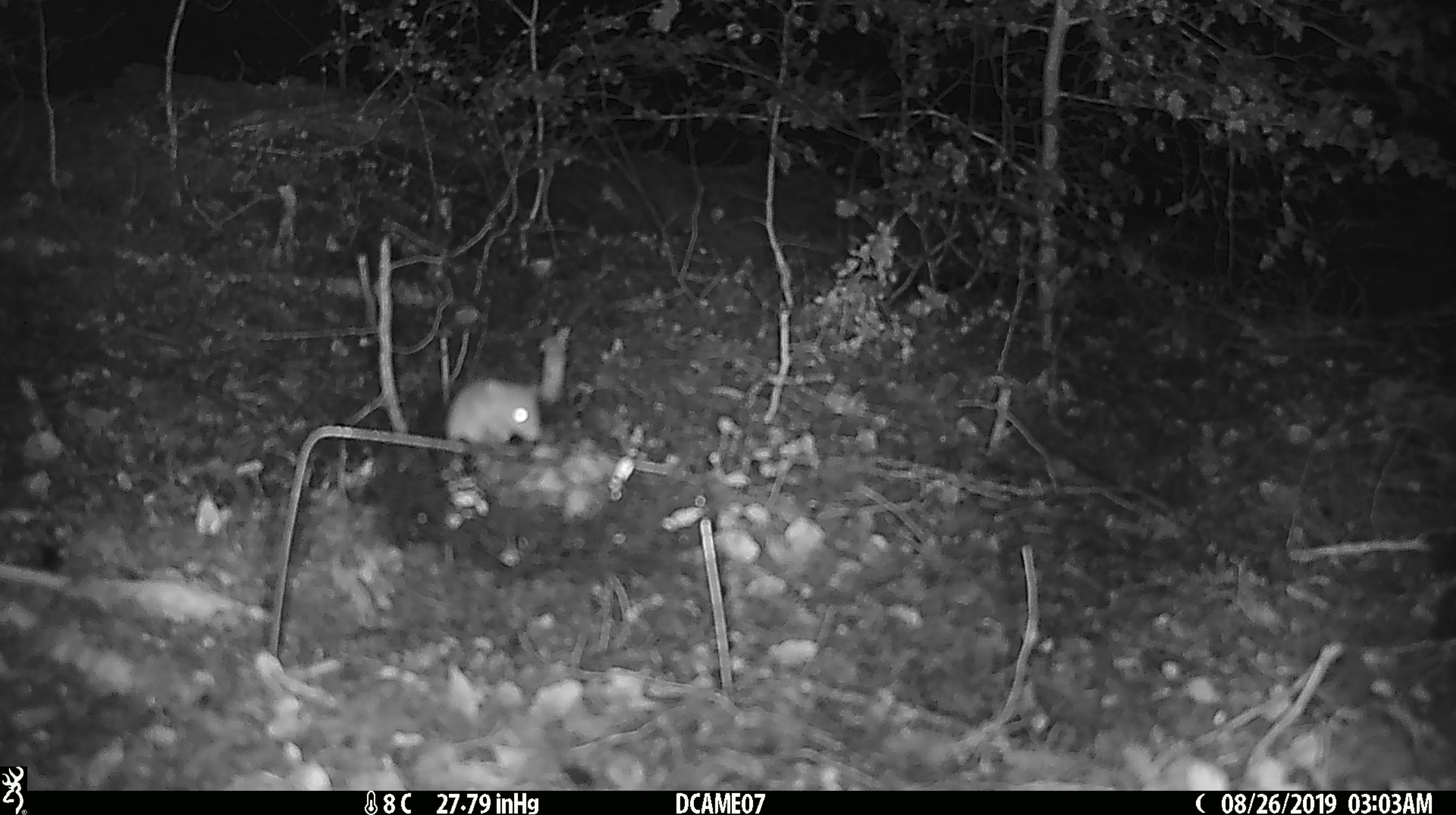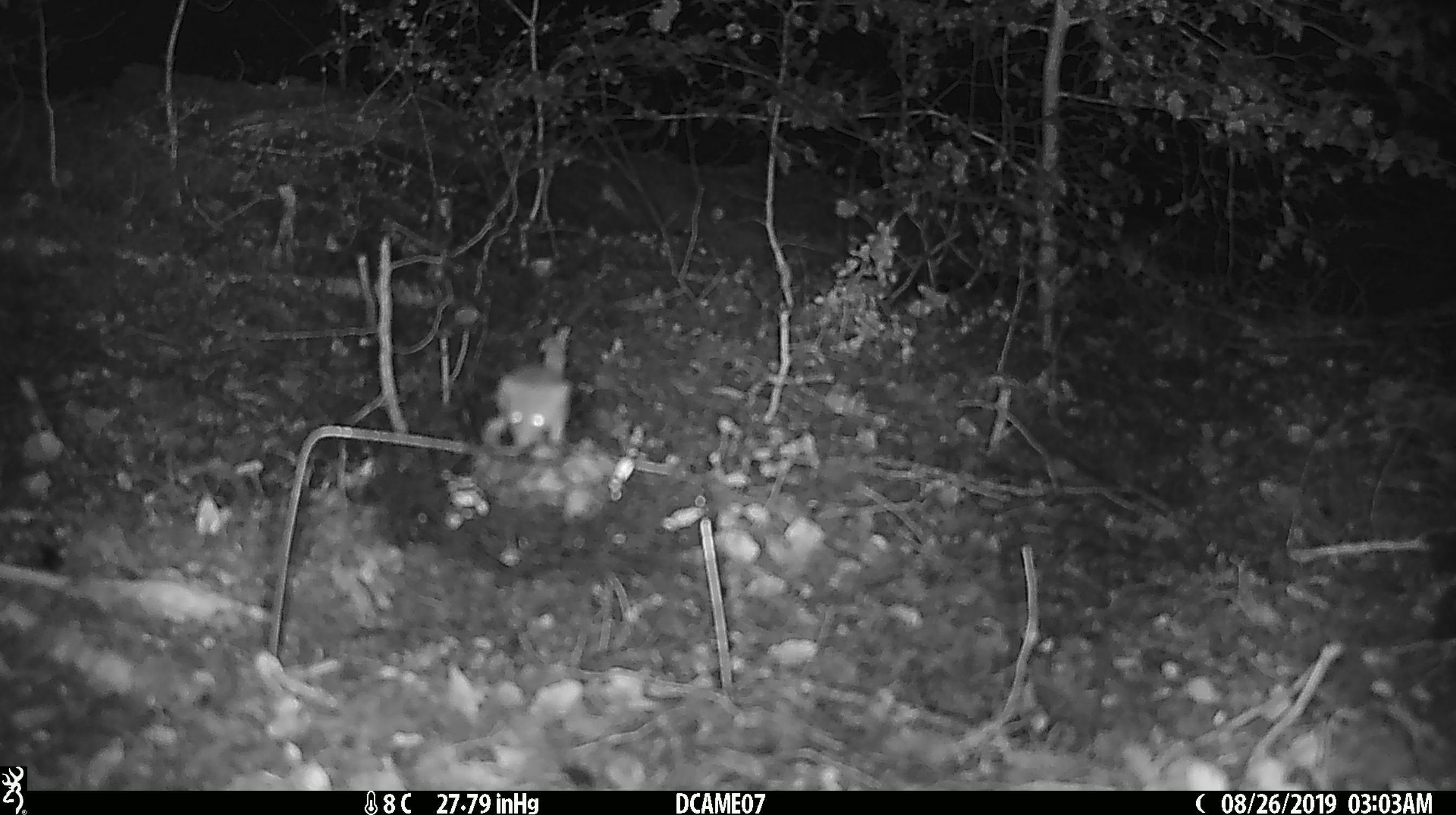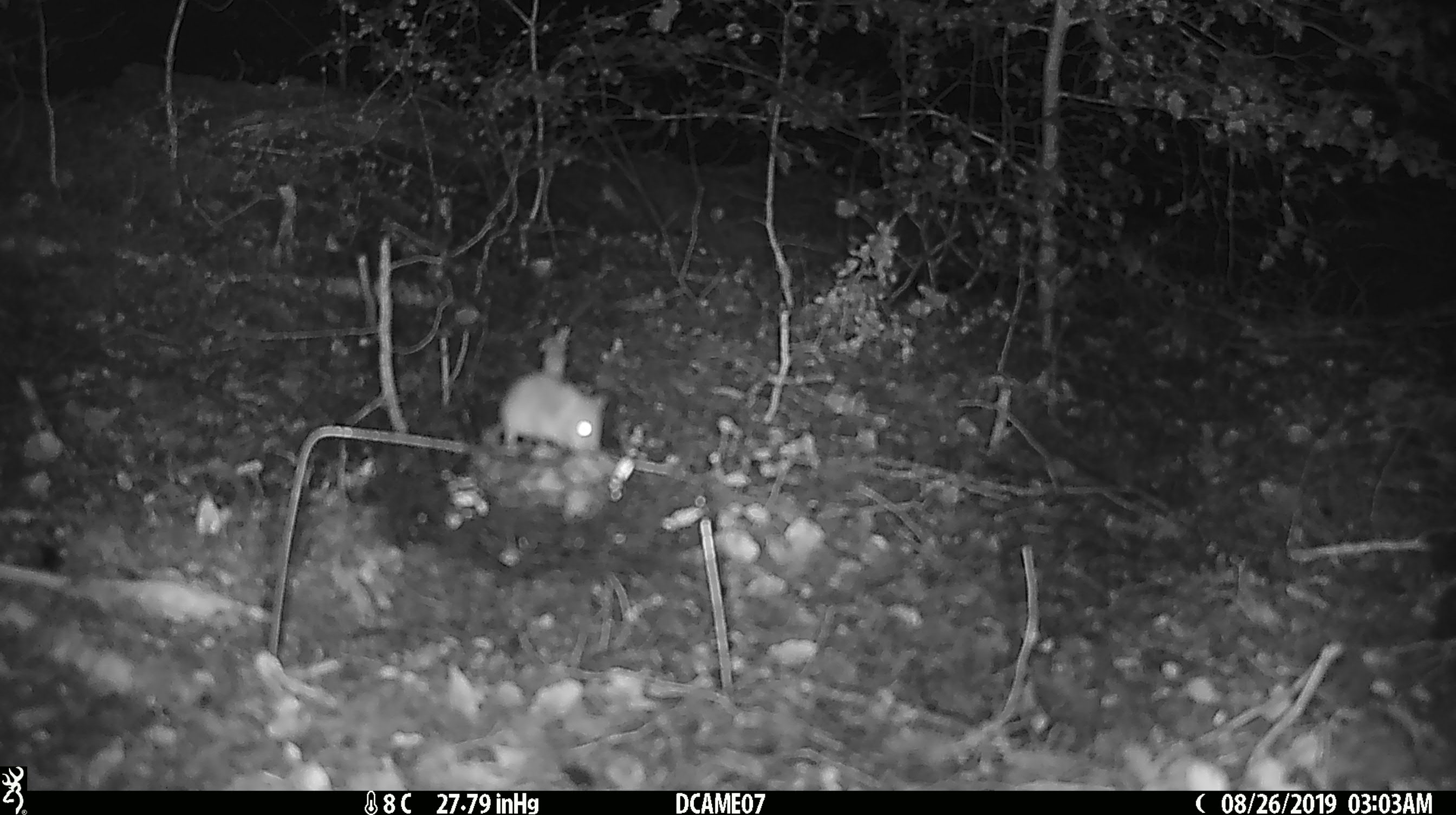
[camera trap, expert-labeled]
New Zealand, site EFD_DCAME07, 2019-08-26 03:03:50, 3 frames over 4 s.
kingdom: Animalia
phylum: Chordata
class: Mammalia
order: Rodentia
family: Muridae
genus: Mus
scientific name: Mus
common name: mouse